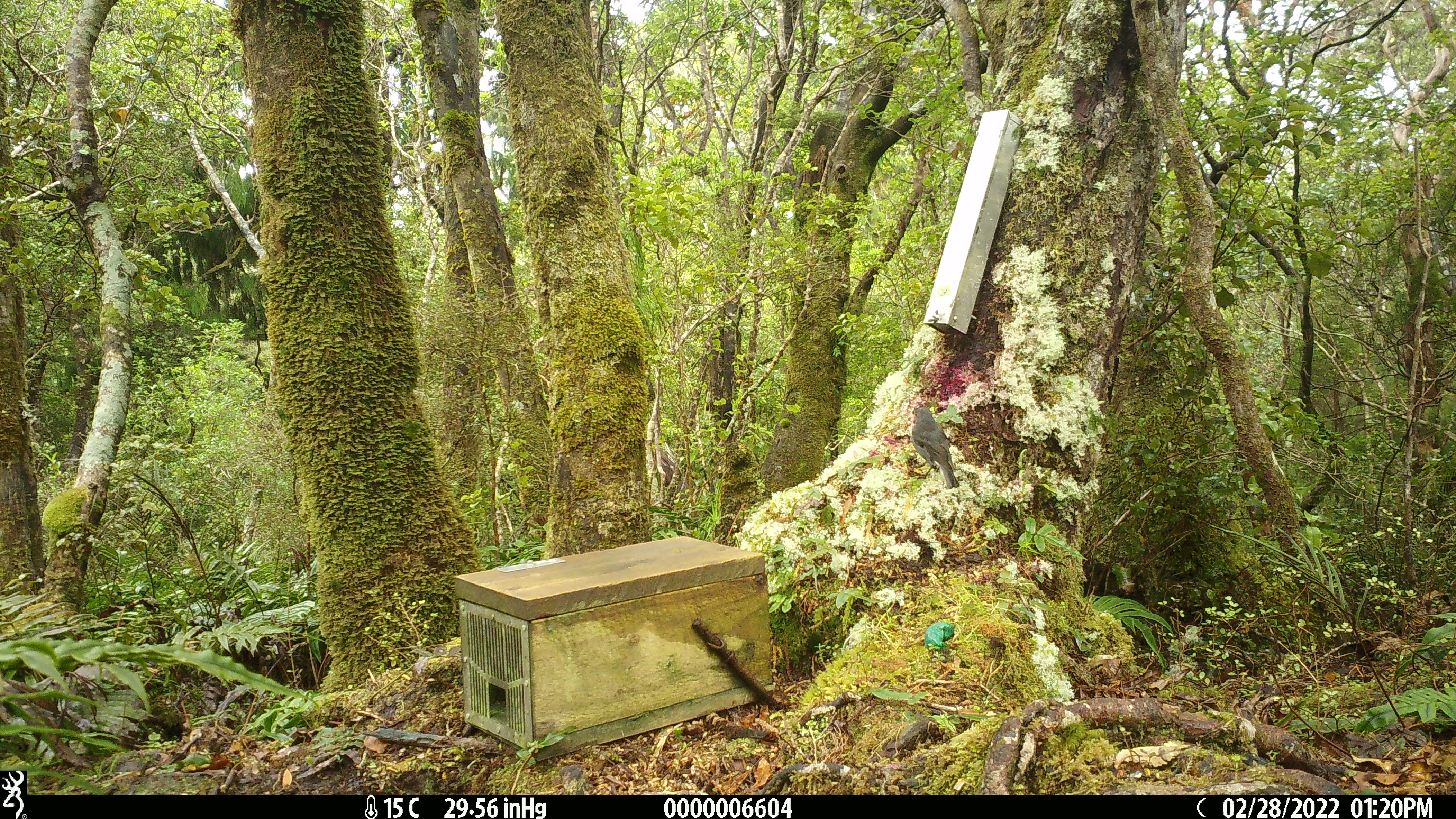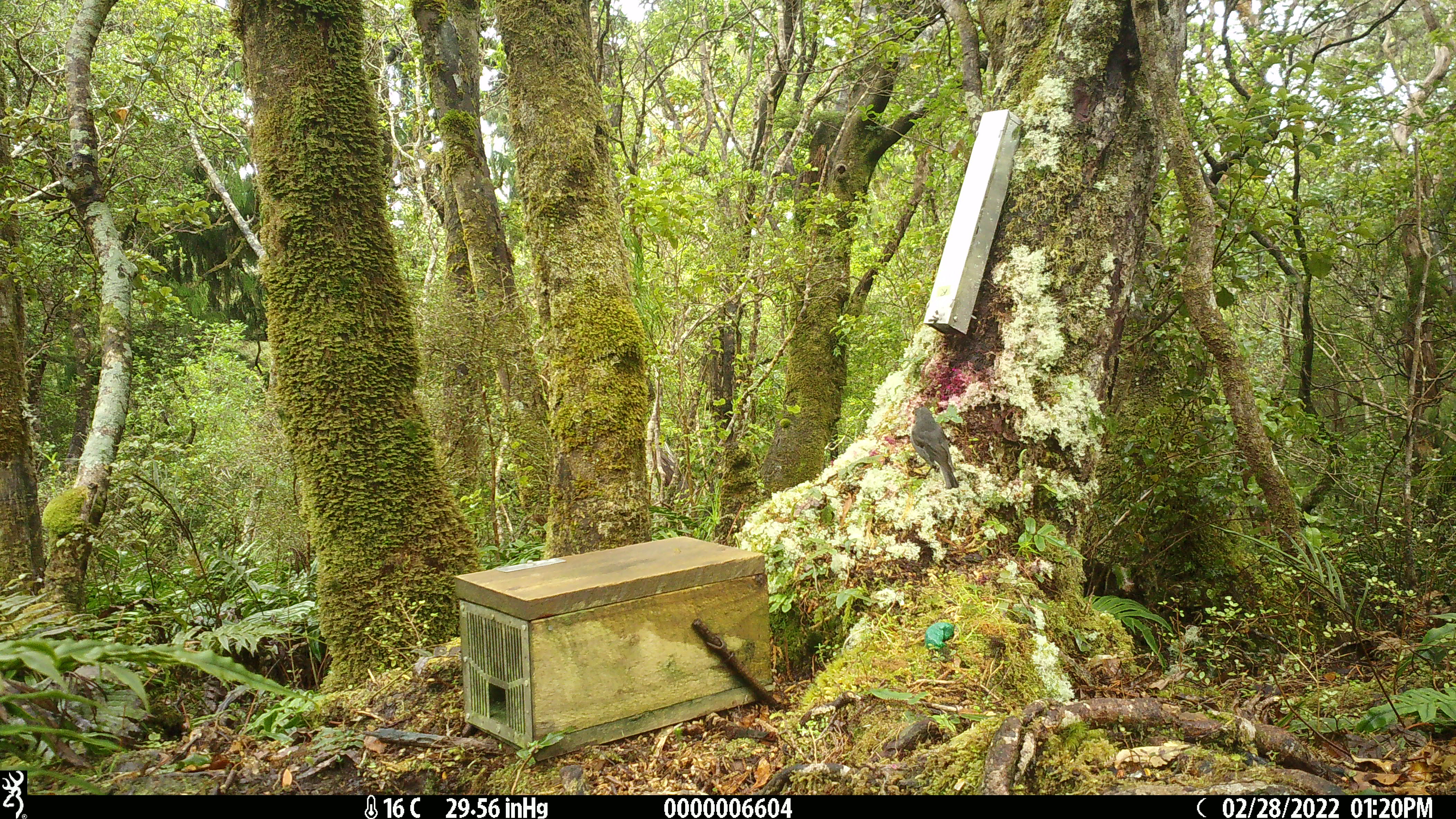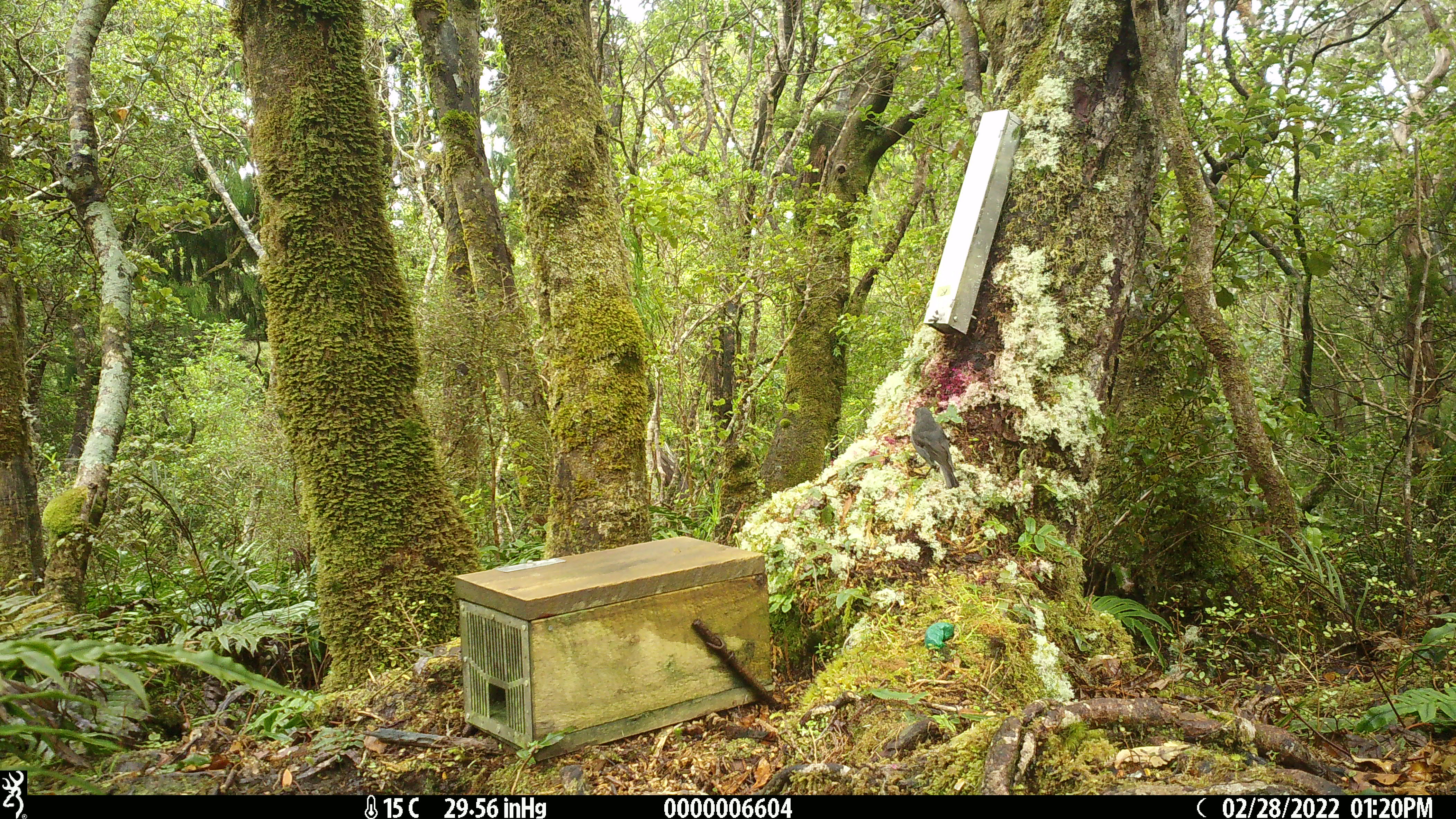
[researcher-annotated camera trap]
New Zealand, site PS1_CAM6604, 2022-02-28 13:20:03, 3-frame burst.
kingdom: Animalia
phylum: Chordata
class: Aves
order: Passeriformes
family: Petroicidae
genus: Petroica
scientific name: Petroica australis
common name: new zealand robin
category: robin